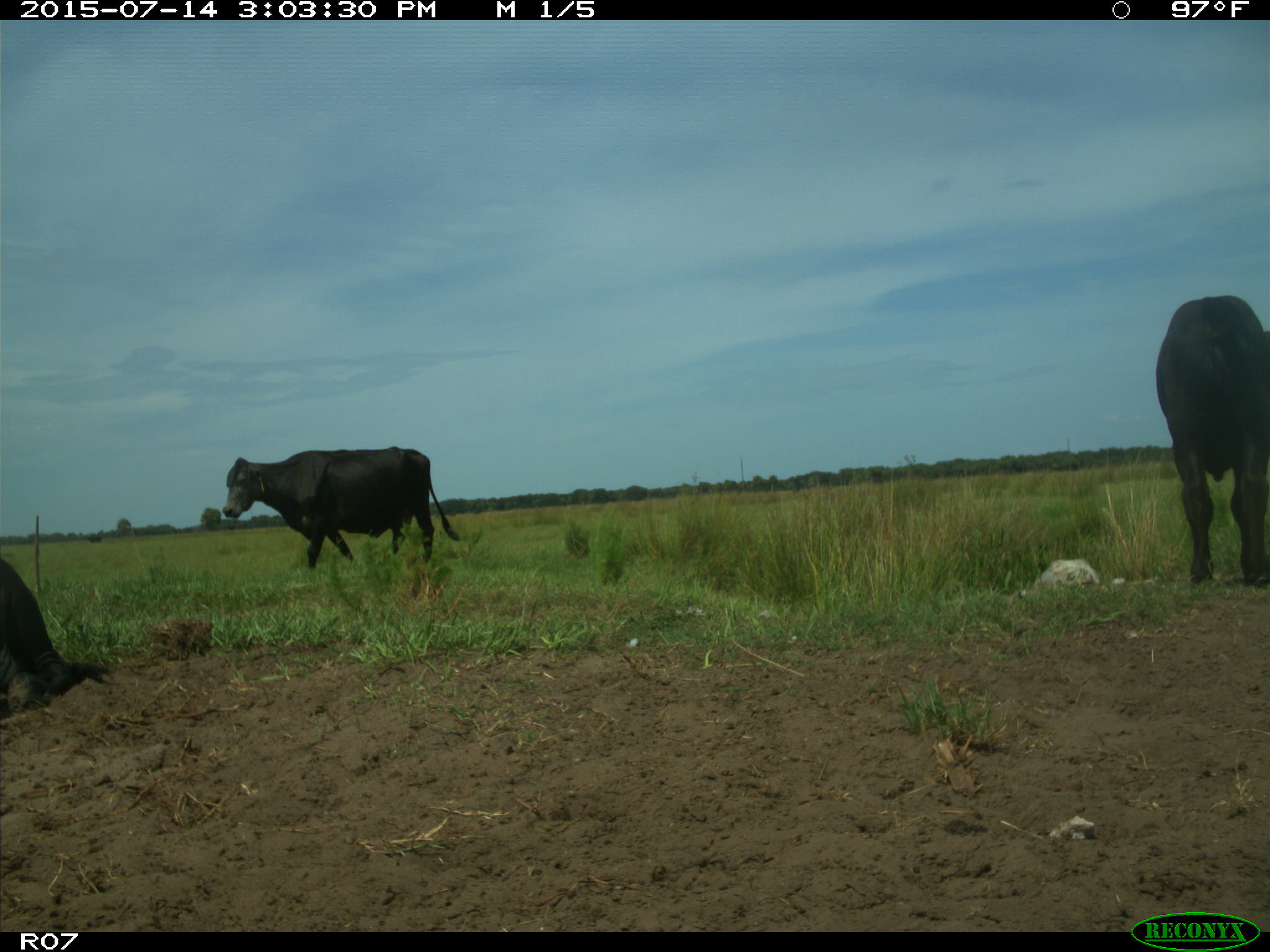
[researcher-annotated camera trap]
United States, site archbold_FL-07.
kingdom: Animalia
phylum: Chordata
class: Mammalia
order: Artiodactyla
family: Bovidae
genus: Bos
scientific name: Bos taurus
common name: domestic cow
Bos taurus (domestic cow).